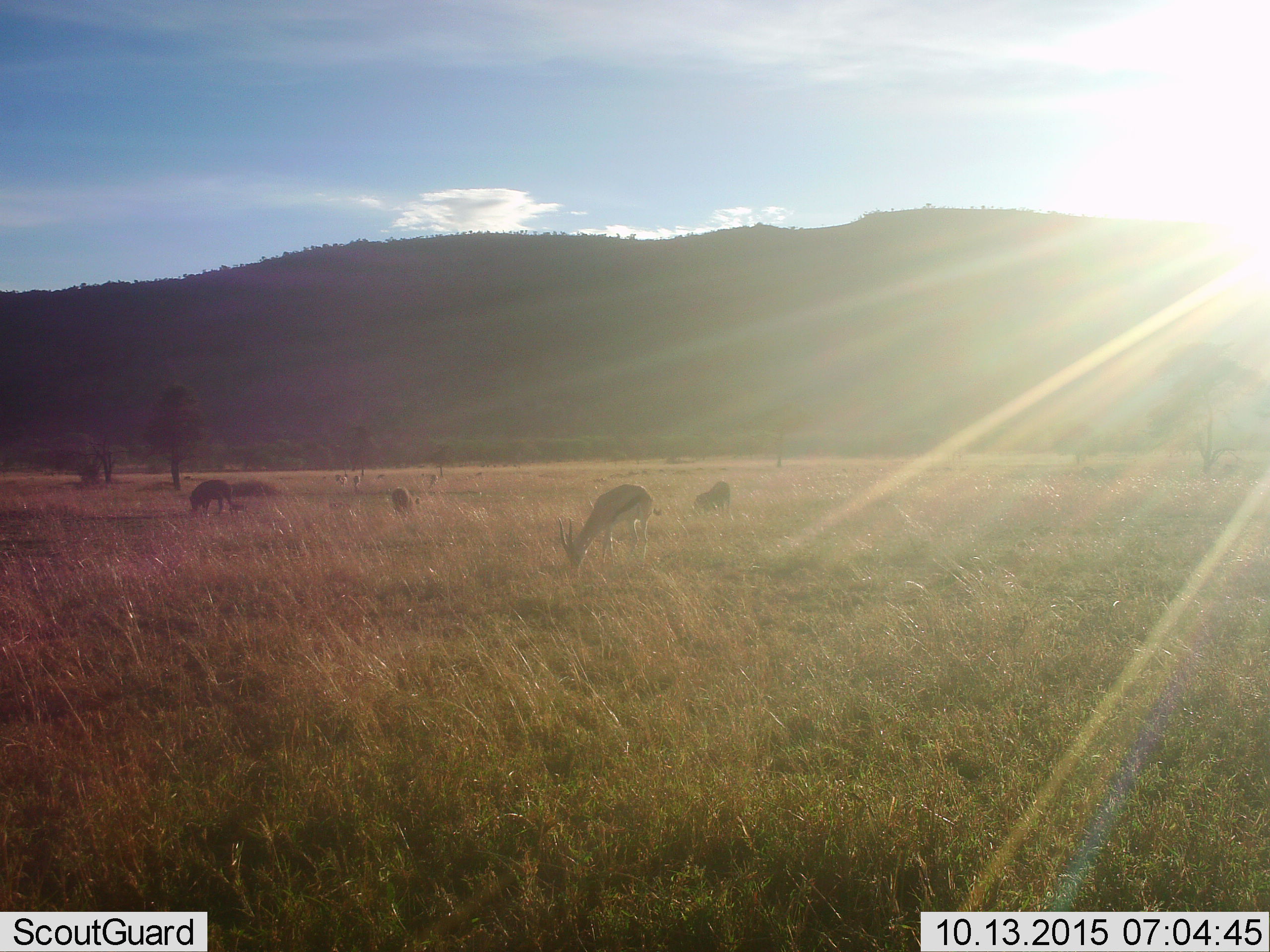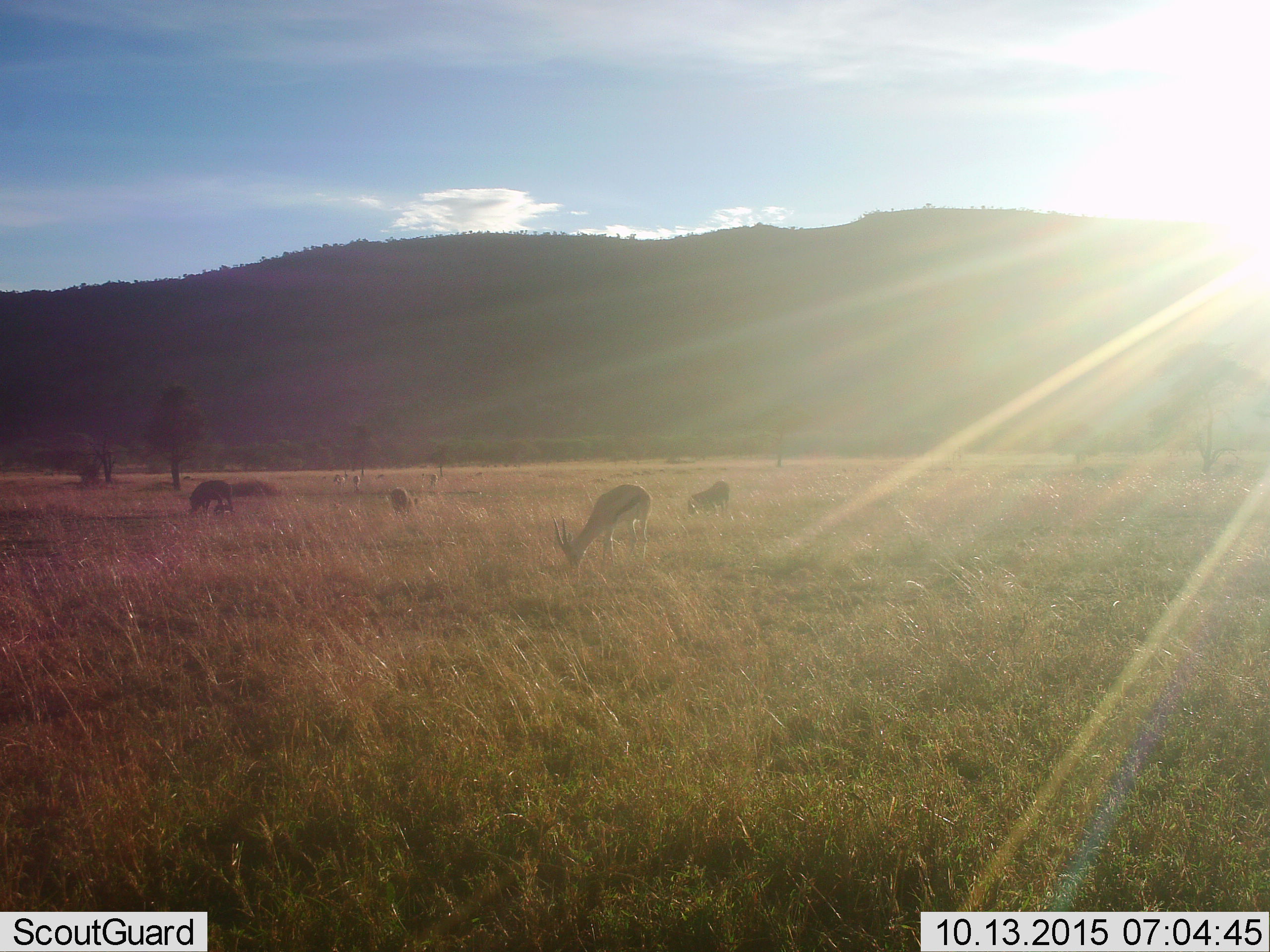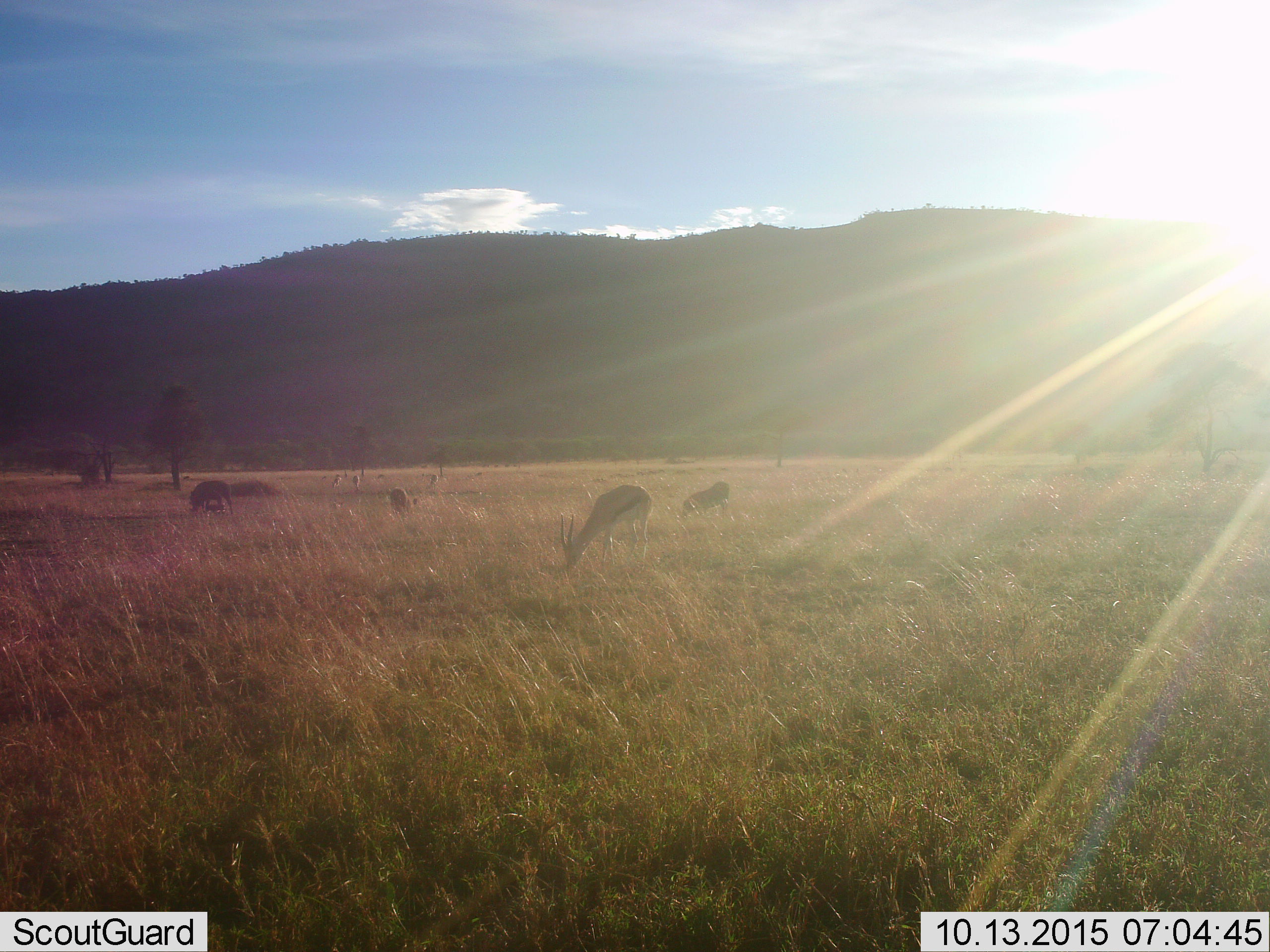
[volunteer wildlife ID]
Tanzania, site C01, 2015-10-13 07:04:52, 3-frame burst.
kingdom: Animalia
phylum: Chordata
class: Mammalia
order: Artiodactyla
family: Bovidae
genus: Eudorcas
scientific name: Eudorcas thomsonii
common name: thomson's gazelle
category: gazellethomsons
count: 4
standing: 29%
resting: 0%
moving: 6%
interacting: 0%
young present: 12%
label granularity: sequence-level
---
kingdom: Animalia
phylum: Chordata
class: Mammalia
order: Artiodactyla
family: Suidae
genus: Phacochoerus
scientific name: Phacochoerus africanus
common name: warthog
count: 3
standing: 60%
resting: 0%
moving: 80%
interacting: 0%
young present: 100%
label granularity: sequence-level